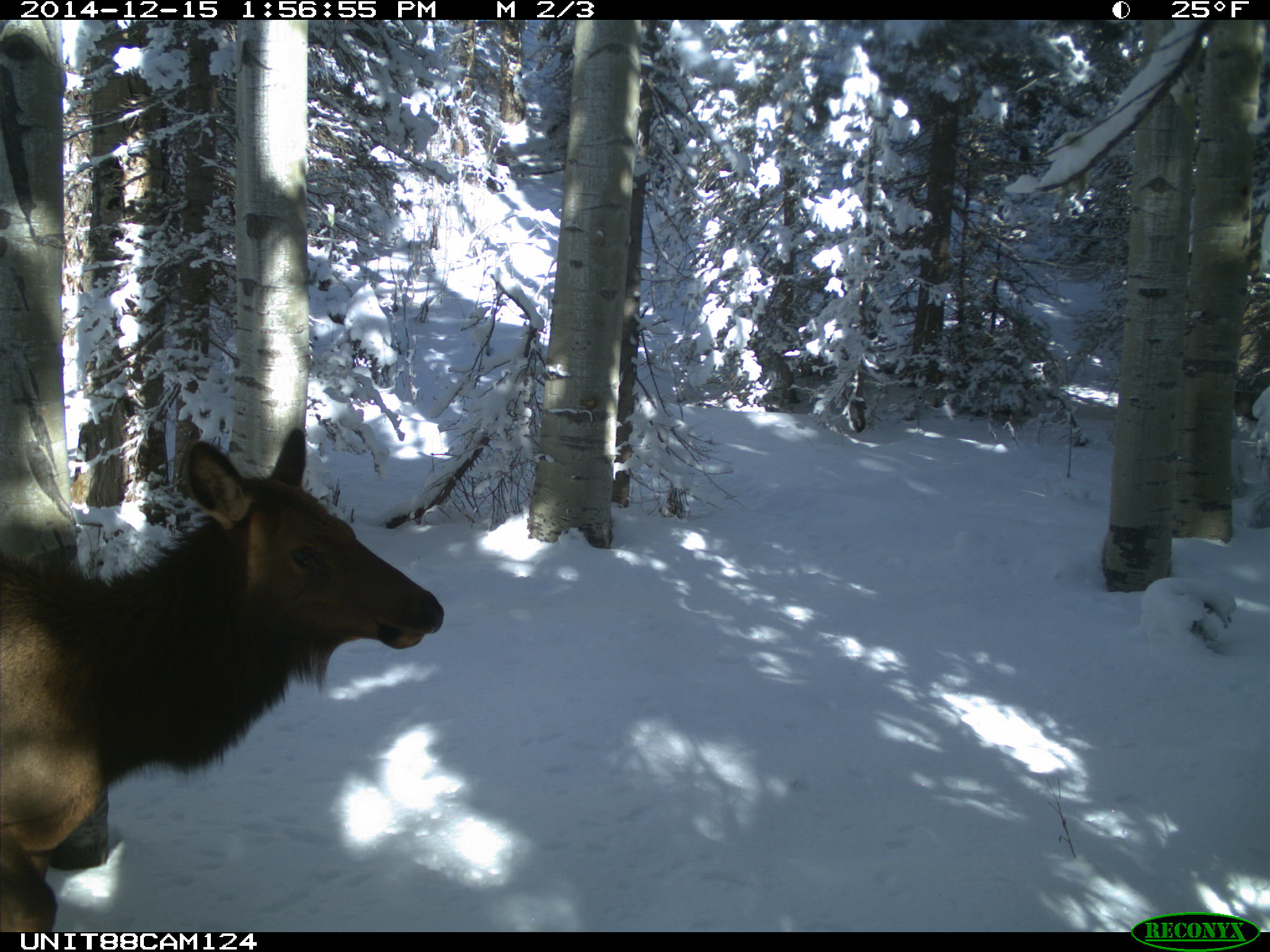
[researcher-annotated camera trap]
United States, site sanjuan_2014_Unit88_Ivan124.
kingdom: Animalia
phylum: Chordata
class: Mammalia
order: Artiodactyla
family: Cervidae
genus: Cervus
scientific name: Cervus elaphus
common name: red deer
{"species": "Cervus elaphus (red deer)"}